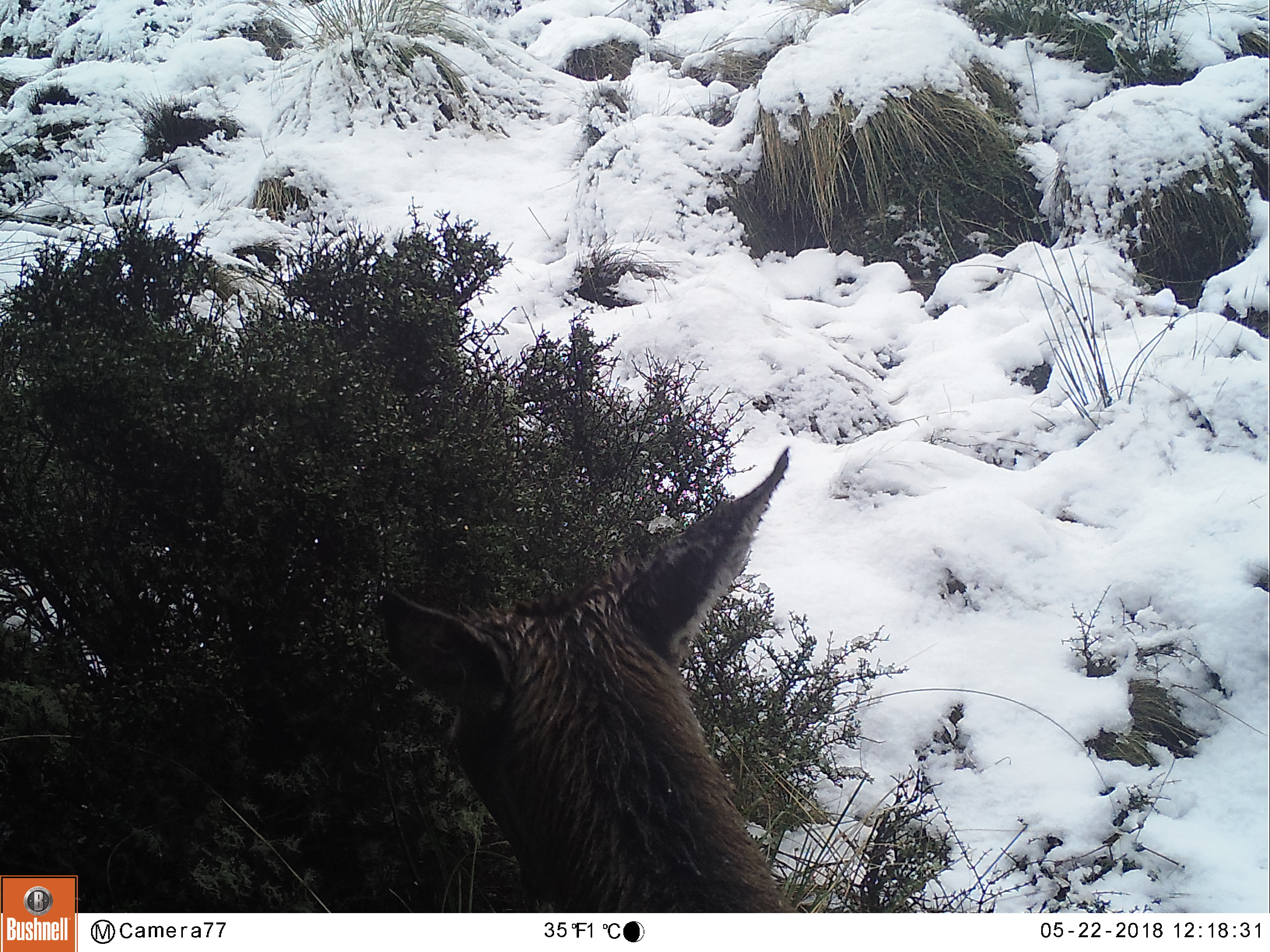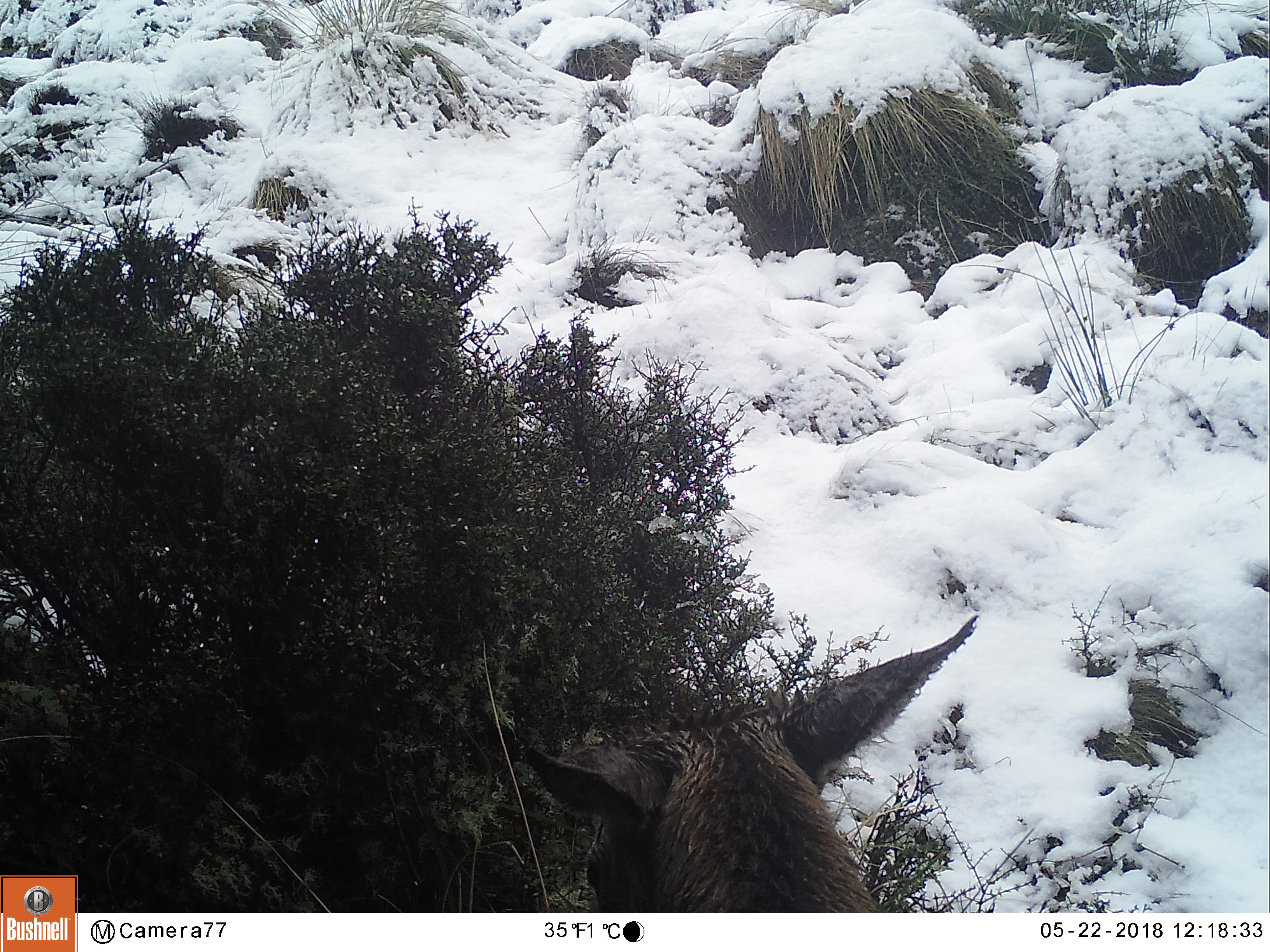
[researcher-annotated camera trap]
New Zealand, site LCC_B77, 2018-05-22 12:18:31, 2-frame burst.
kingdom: Animalia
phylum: Chordata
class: Mammalia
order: Artiodactyla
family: Cervidae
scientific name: Cervidae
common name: deer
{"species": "deer (Cervidae)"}